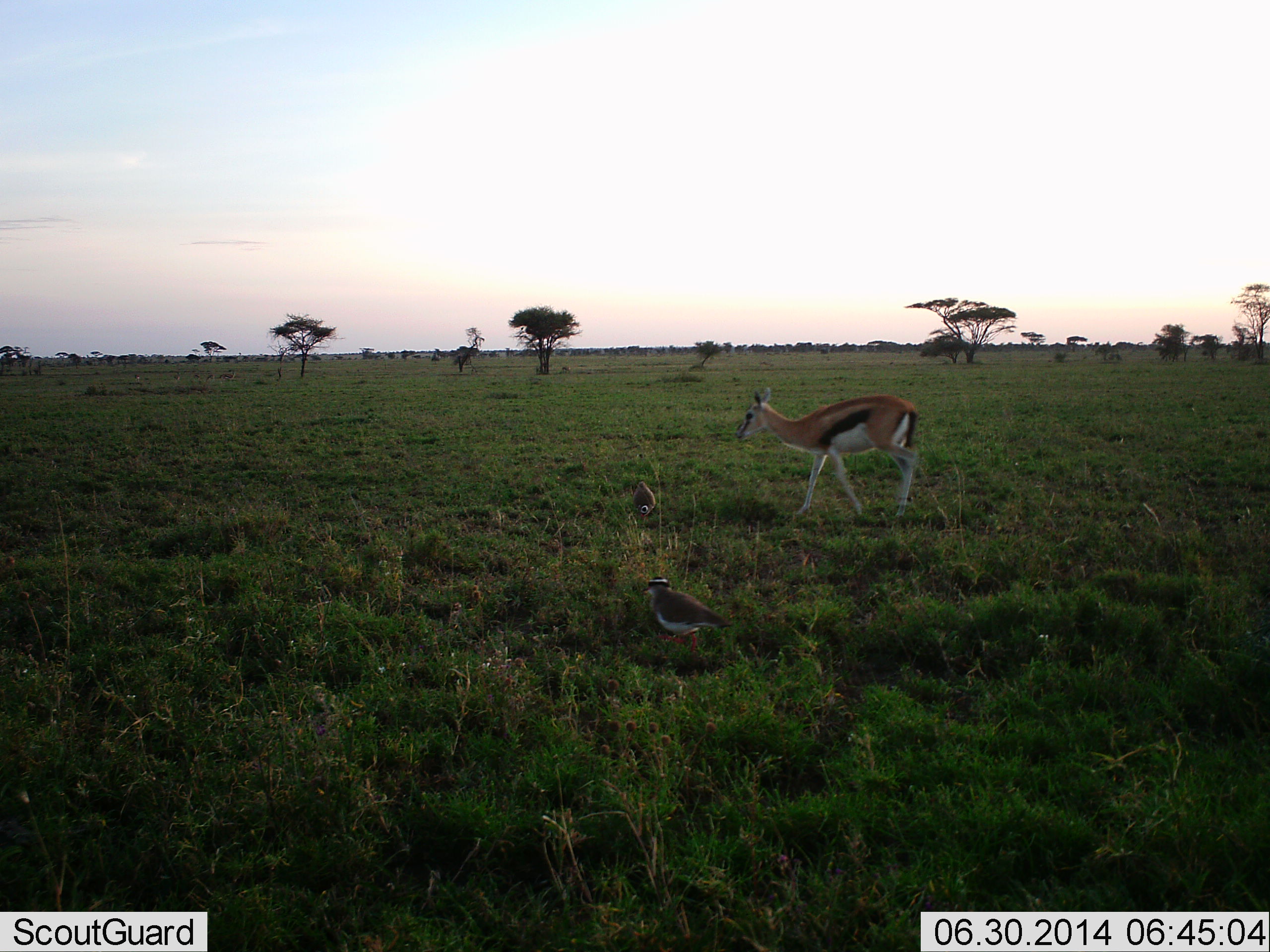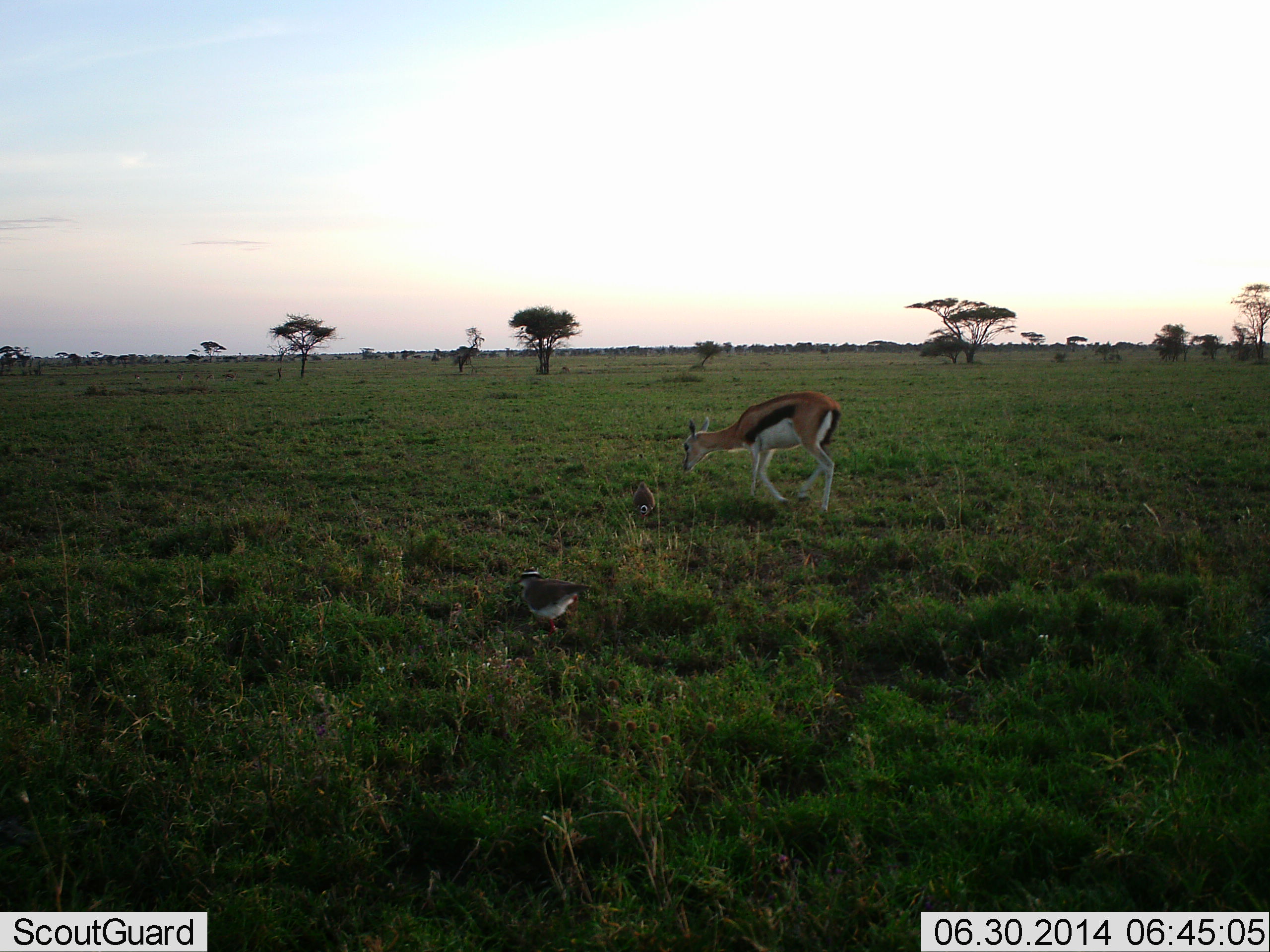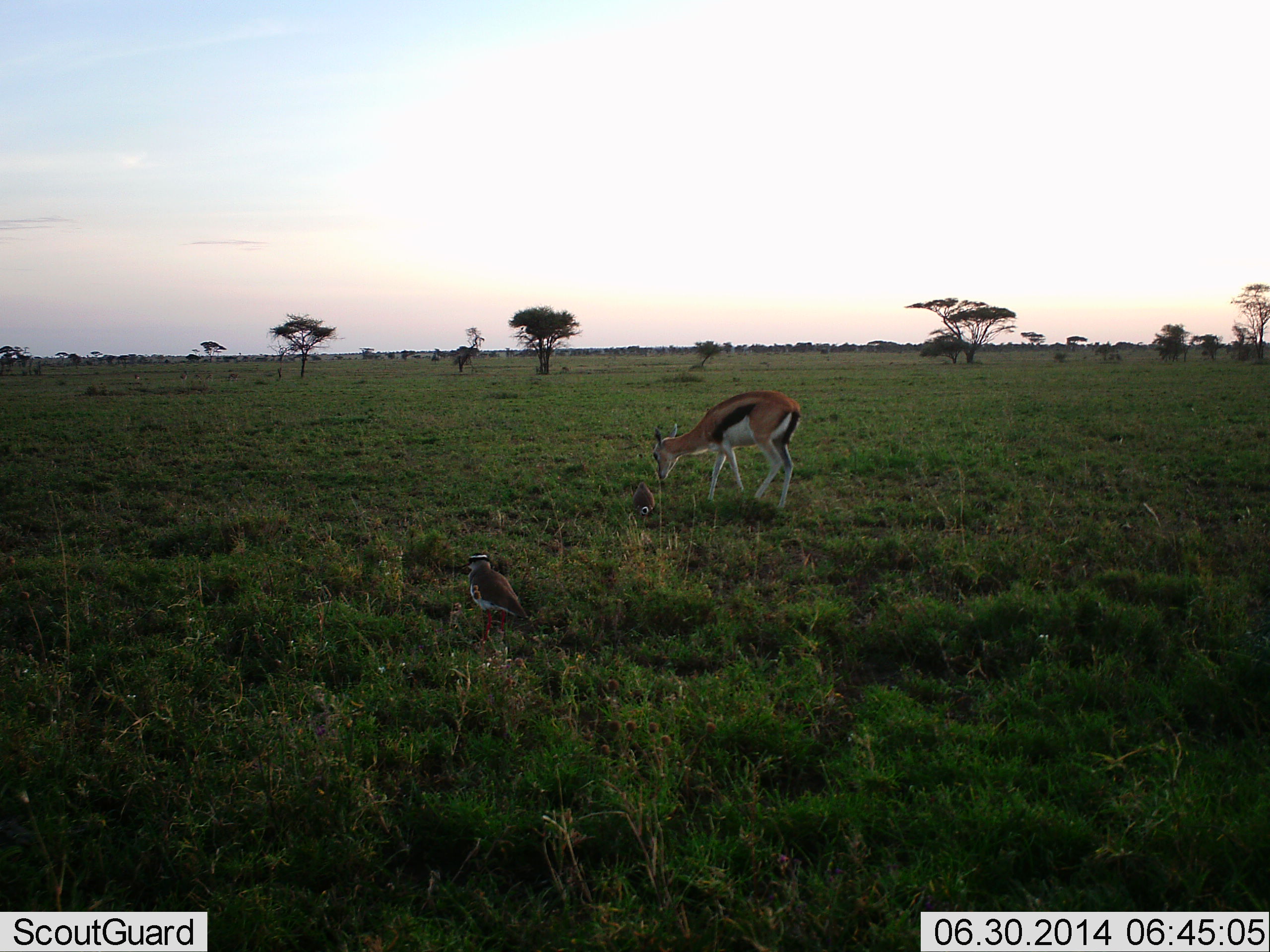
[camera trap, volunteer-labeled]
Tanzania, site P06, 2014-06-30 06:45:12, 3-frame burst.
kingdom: Animalia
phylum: Chordata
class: Mammalia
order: Artiodactyla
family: Bovidae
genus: Eudorcas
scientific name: Eudorcas thomsonii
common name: thomson's gazelle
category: gazellethomsons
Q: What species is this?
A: Gazellethomsons (thomson's gazelle) (Eudorcas thomsonii).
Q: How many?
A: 1.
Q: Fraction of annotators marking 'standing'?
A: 10%.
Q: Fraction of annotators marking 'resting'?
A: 0%.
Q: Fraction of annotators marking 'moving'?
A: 60%.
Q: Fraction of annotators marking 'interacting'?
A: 0%.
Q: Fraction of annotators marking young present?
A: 0%.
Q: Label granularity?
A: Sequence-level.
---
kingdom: Animalia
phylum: Chordata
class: Aves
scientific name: Aves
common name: bird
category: otherbird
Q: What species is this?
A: Otherbird (bird) (Aves).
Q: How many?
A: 1.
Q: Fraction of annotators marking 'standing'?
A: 0%.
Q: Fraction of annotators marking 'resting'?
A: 0%.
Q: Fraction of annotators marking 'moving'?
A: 100%.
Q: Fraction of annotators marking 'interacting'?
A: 0%.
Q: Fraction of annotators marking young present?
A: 0%.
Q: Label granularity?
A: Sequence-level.